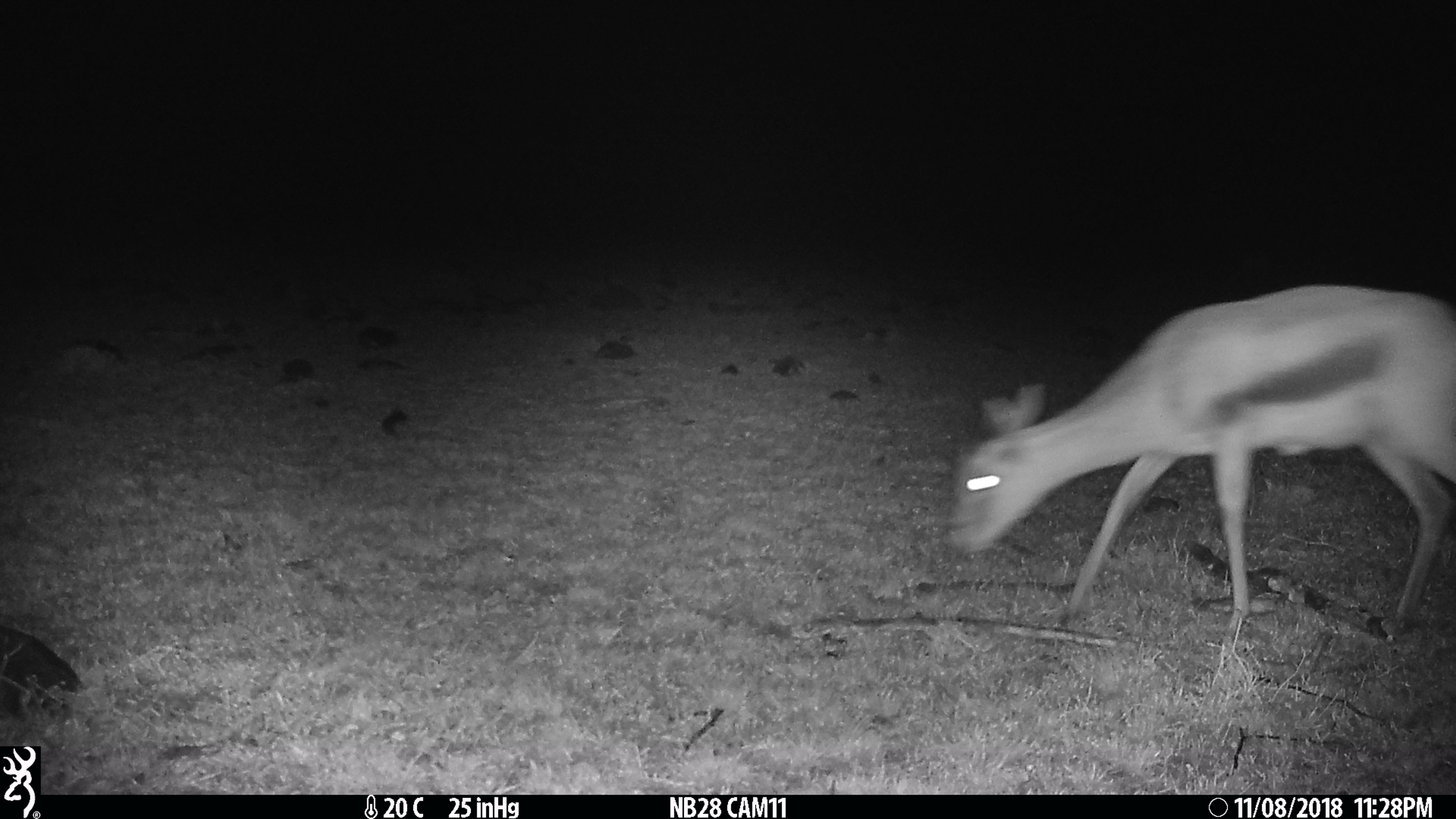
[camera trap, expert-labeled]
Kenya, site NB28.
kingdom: Animalia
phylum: Chordata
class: Mammalia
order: Artiodactyla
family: Bovidae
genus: Eudorcas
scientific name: Eudorcas thomsonii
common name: thomon's gazelle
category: gazelle thomsons